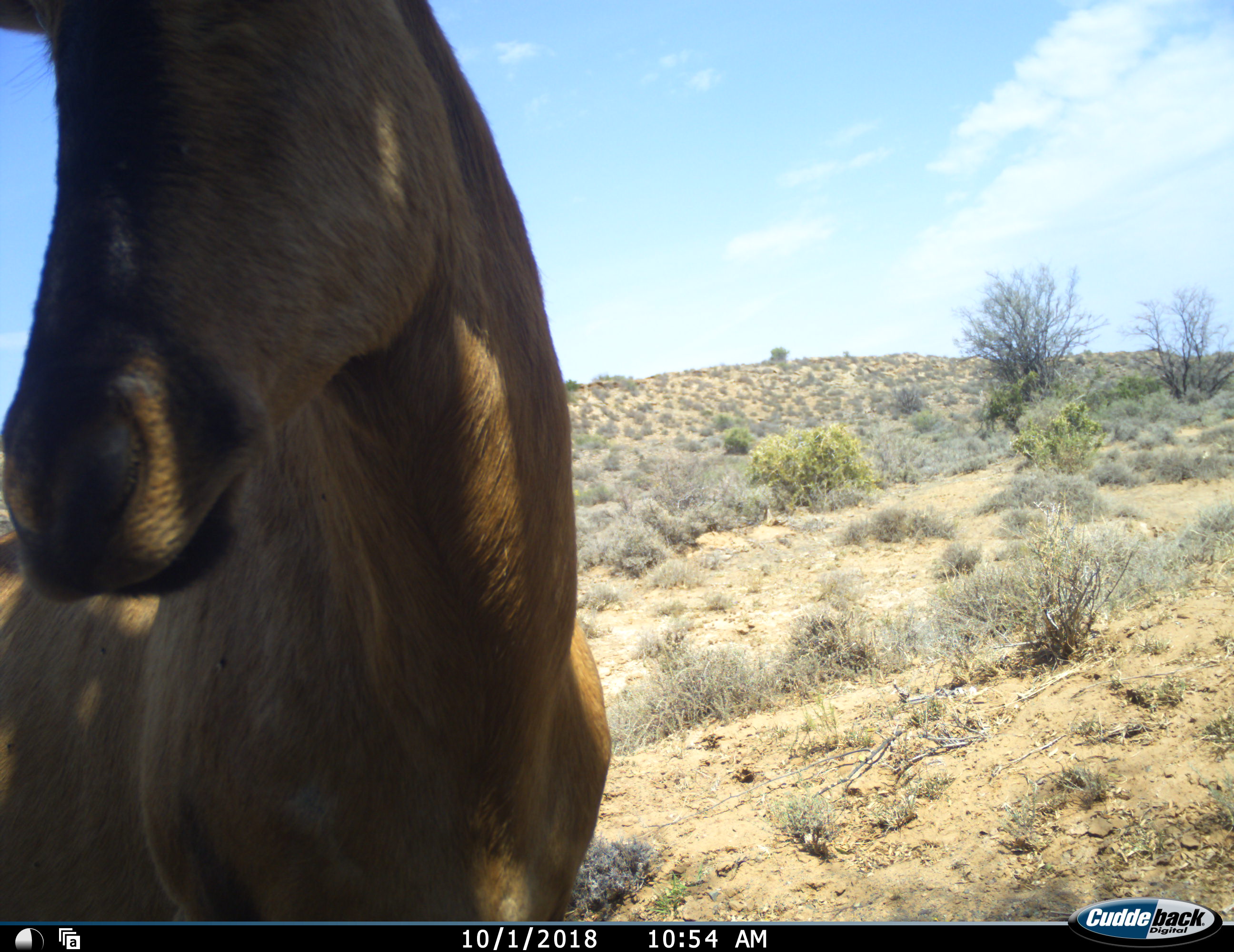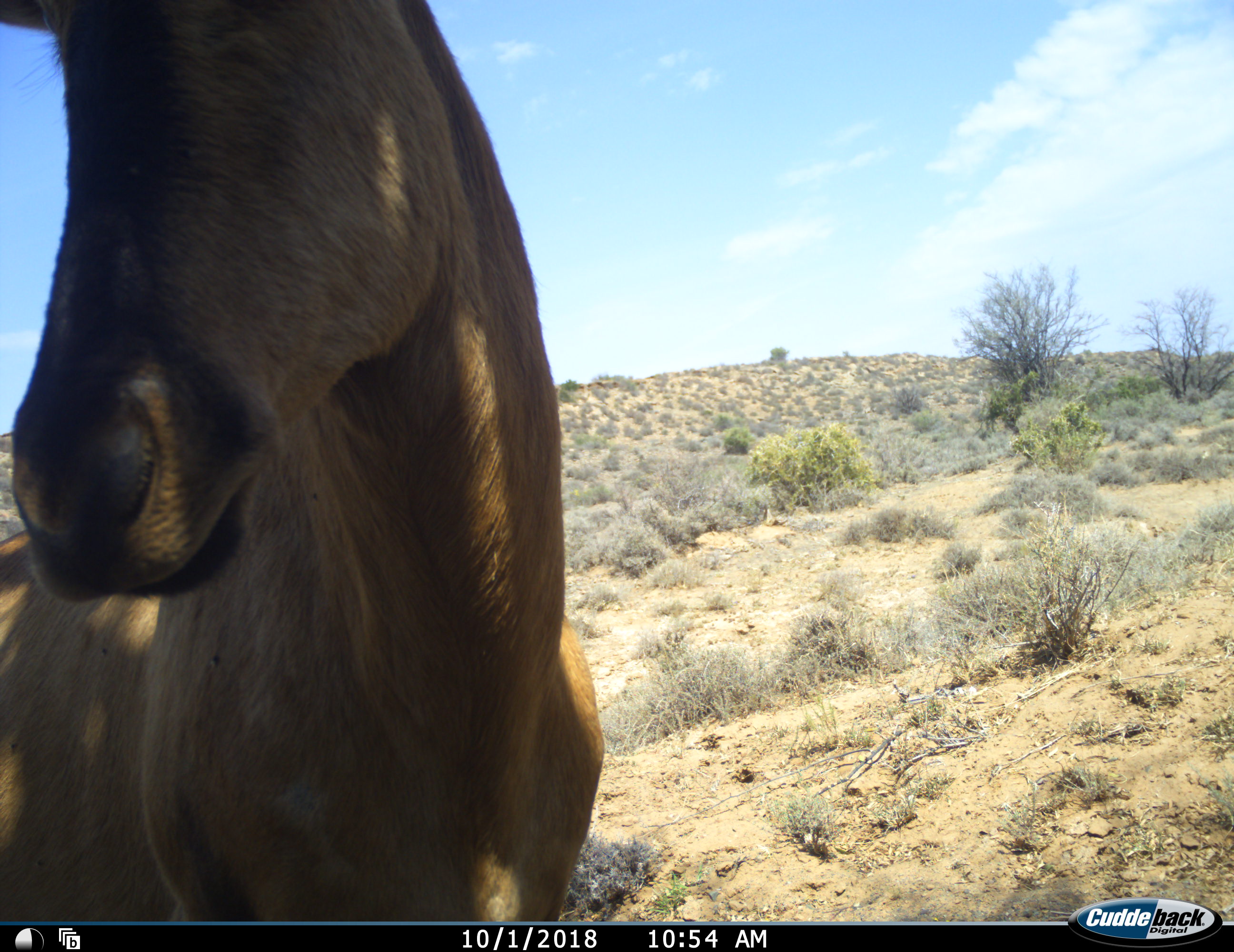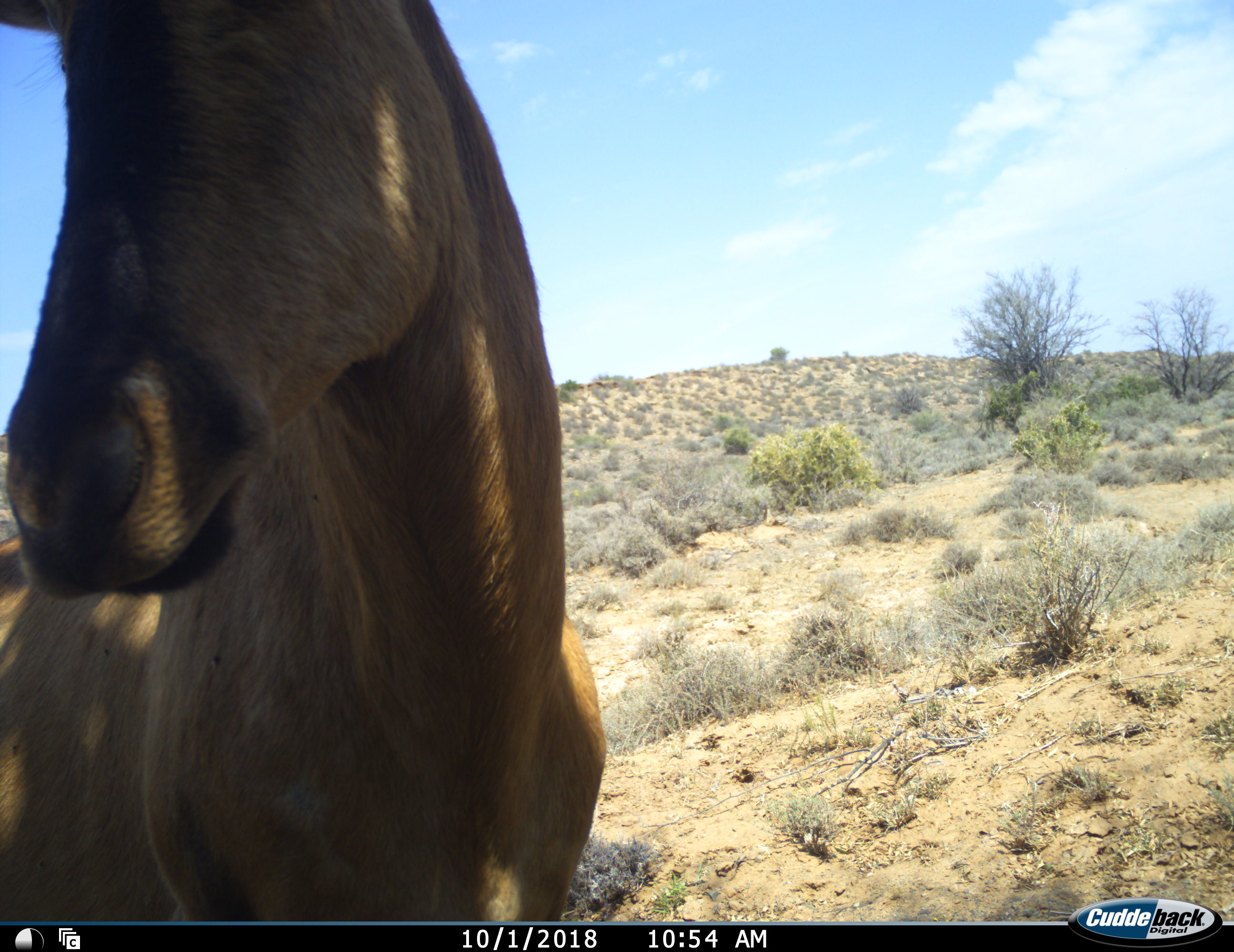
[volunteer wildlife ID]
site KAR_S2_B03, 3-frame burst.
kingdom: Animalia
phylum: Chordata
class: Mammalia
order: Artiodactyla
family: Bovidae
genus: Alcelaphus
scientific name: Alcelaphus buselaphus caama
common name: red hartebeest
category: hartebeestred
Hartebeestred (red hartebeest) (Alcelaphus buselaphus caama), count 1. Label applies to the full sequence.